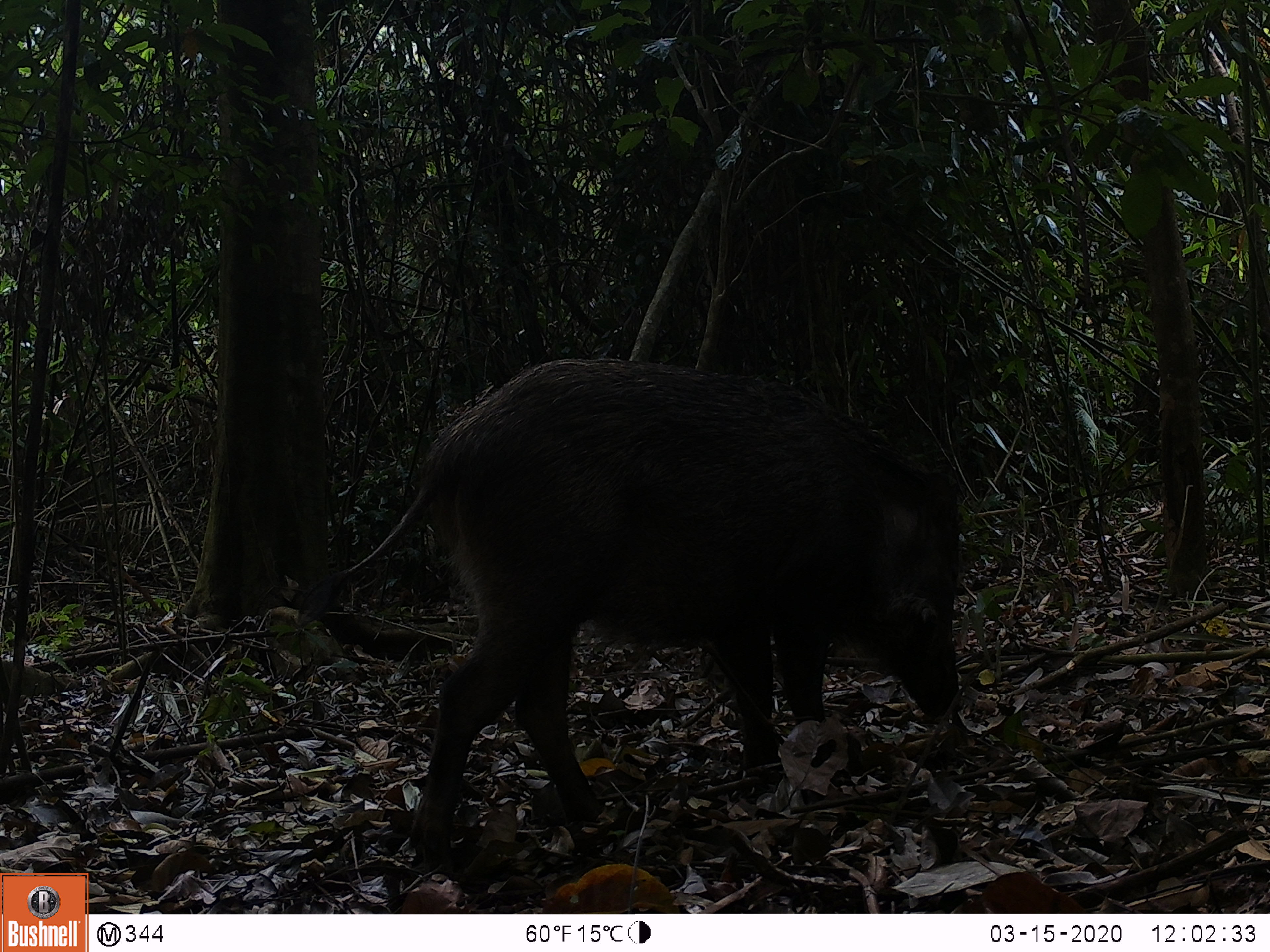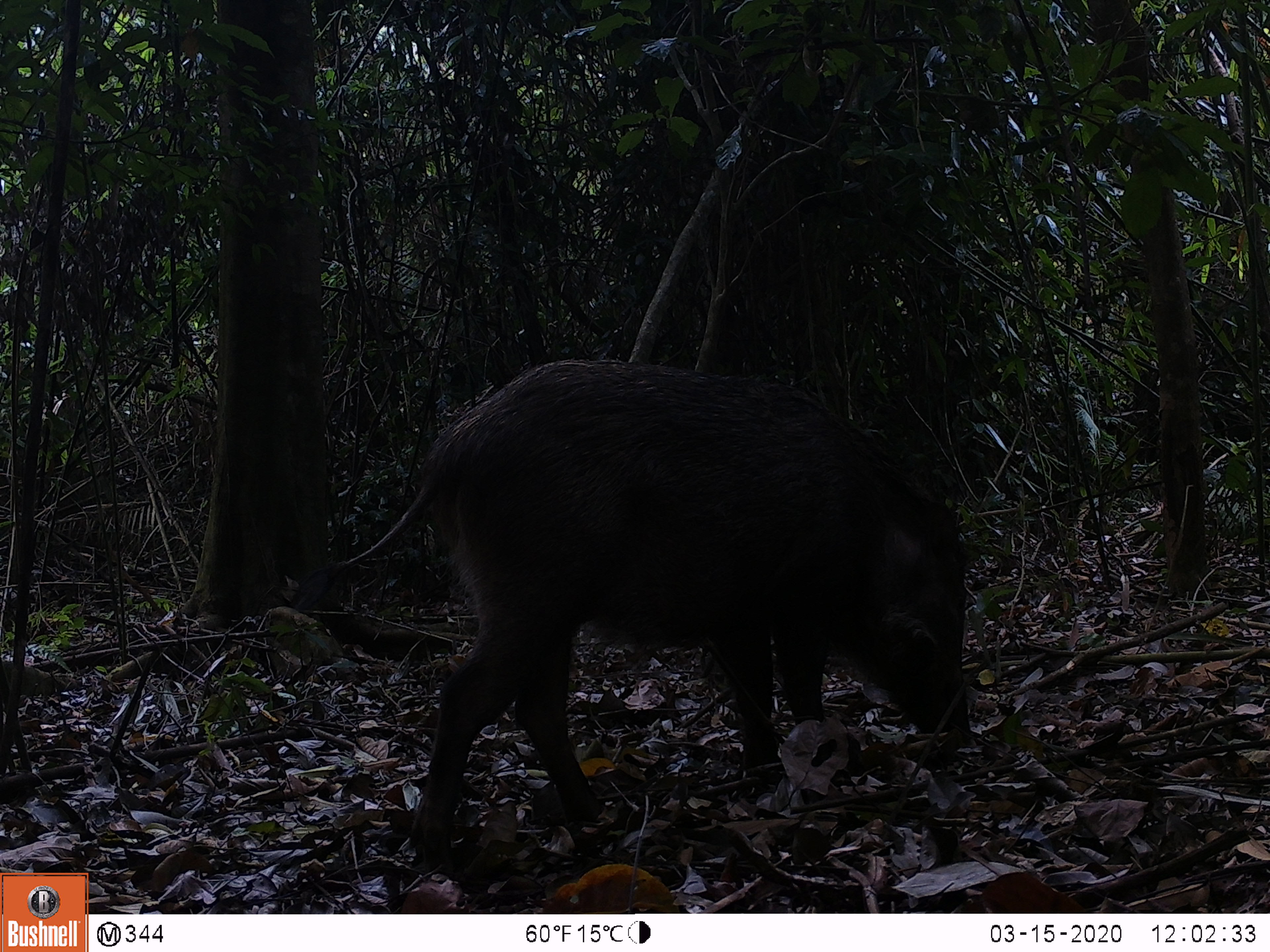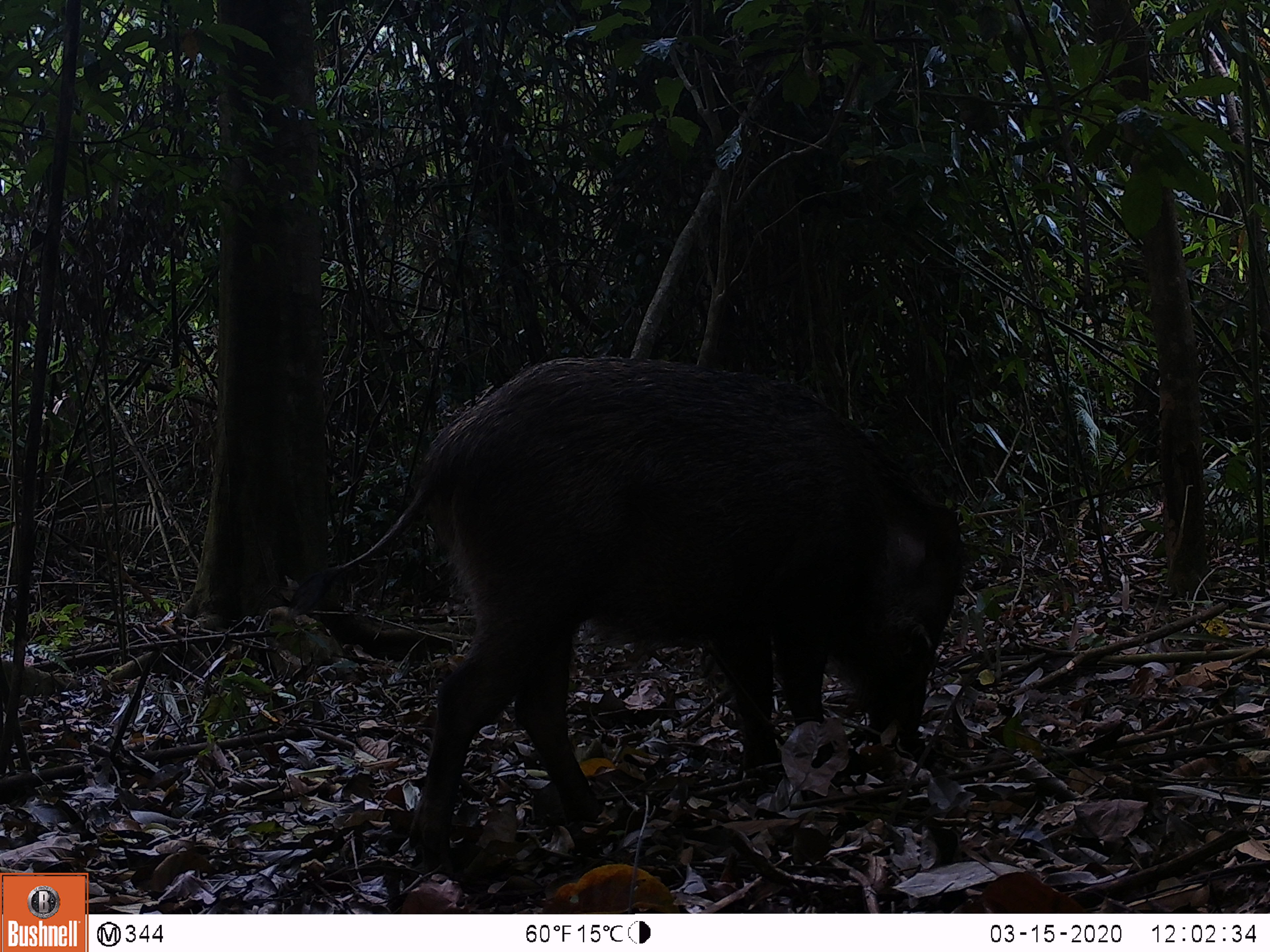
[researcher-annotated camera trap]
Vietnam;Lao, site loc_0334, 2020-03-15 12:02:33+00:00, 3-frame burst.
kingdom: Animalia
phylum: Chordata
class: Mammalia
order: Artiodactyla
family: Suidae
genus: Sus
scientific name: Sus scrofa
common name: eurasian wild pig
Eurasian wild pig (Sus scrofa). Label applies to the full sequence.